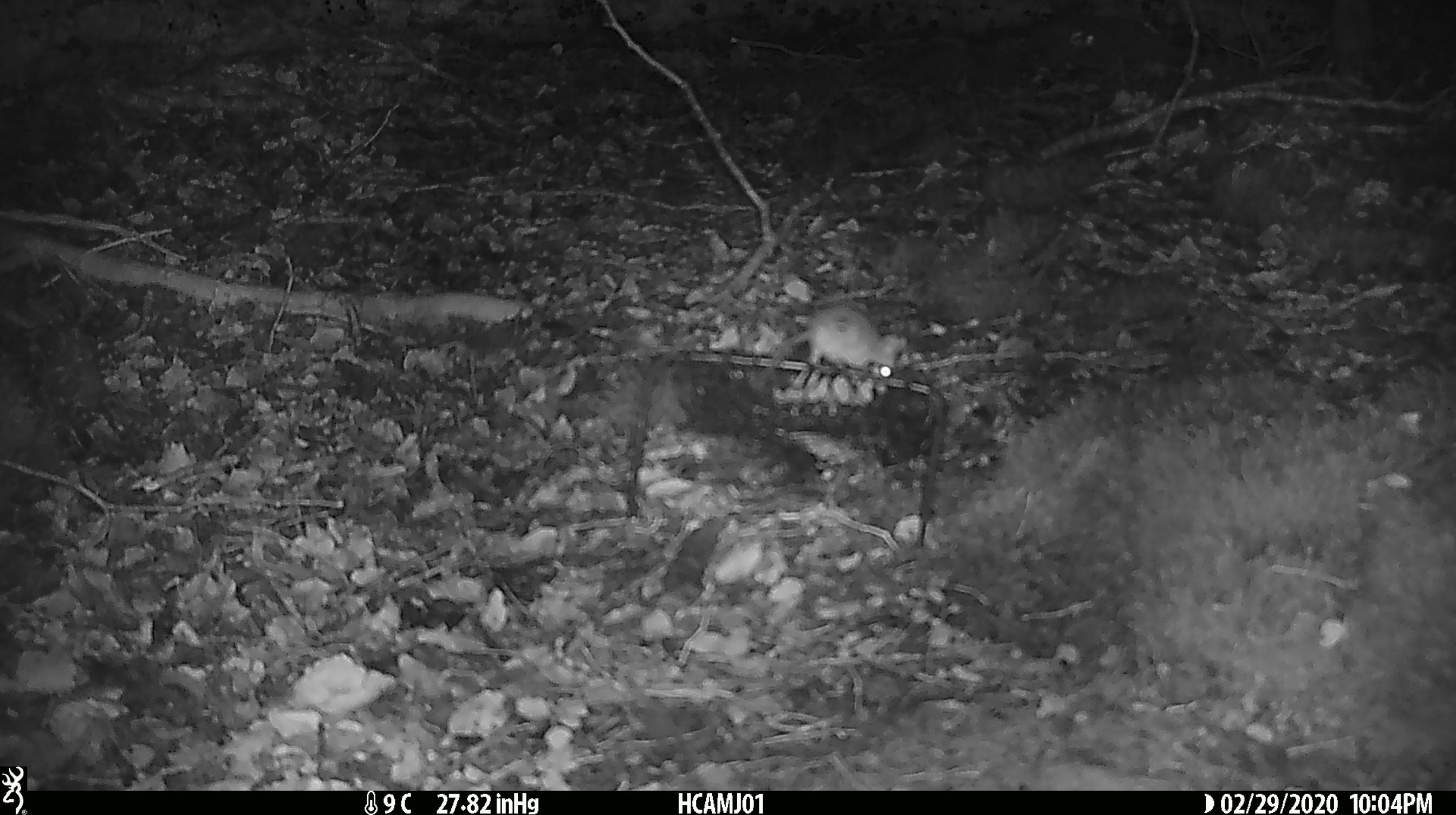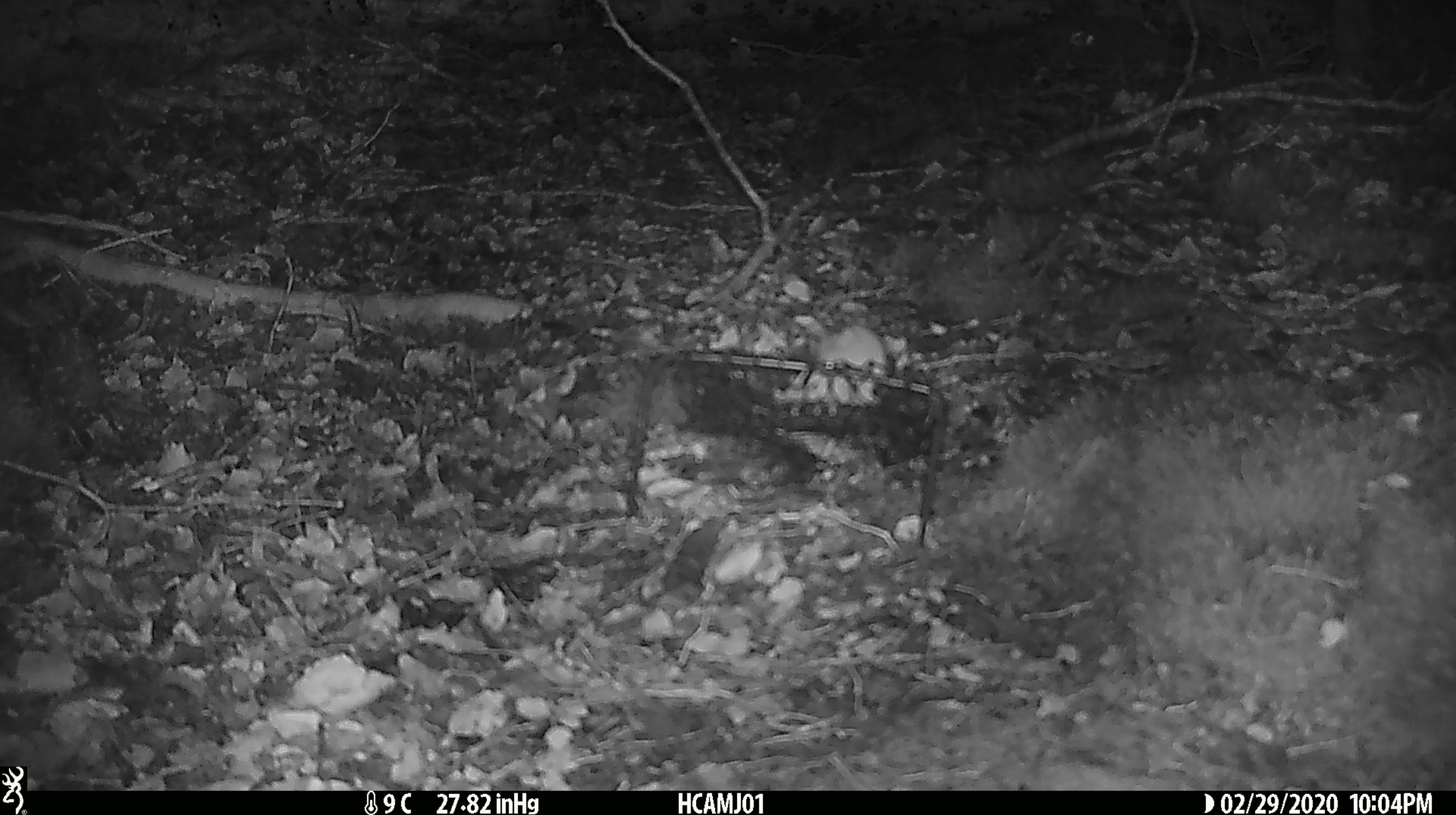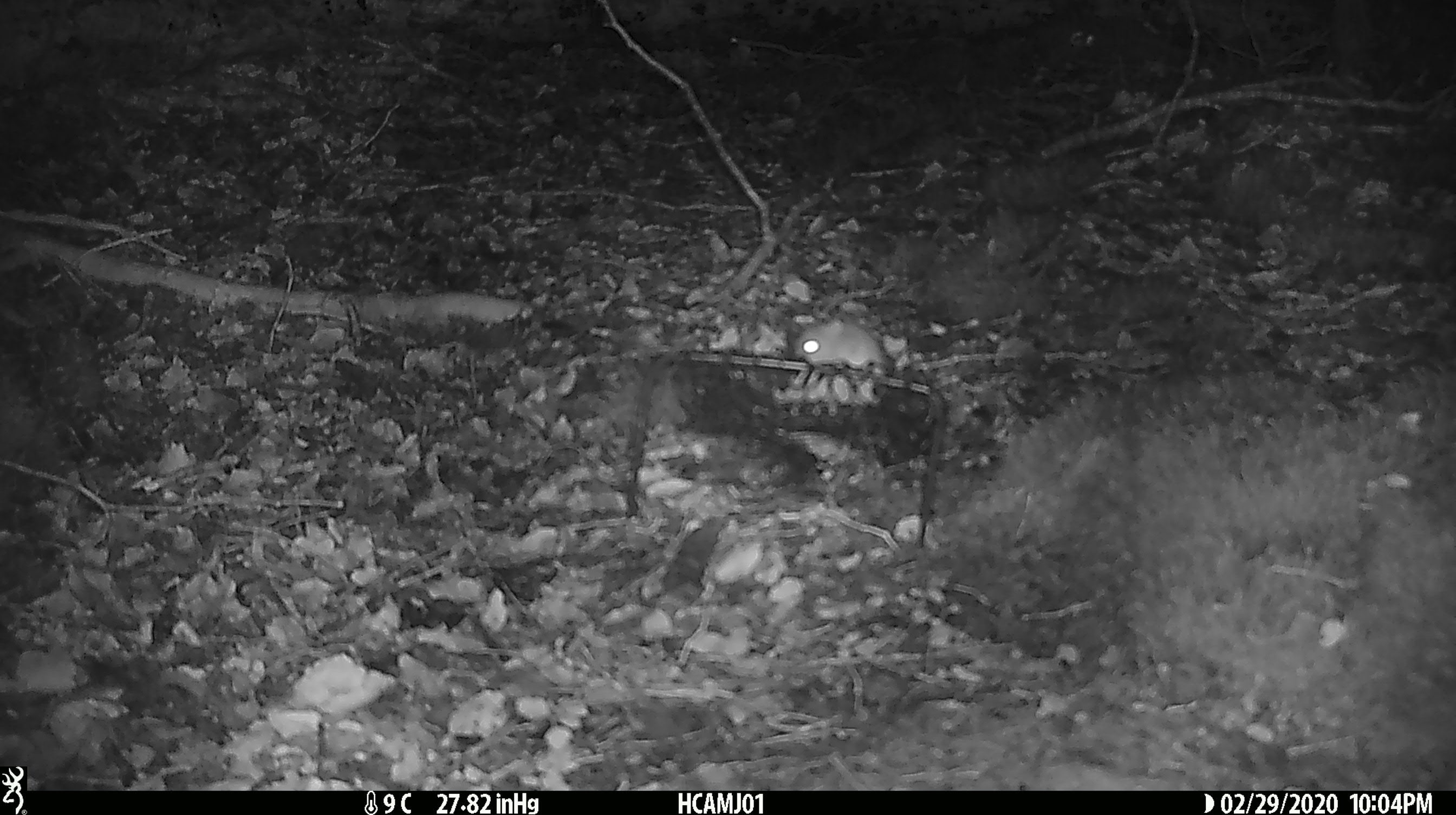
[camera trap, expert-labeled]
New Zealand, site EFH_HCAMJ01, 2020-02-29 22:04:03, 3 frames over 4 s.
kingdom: Animalia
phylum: Chordata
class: Mammalia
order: Rodentia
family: Muridae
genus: Mus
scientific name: Mus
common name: mouse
Mouse (Mus).